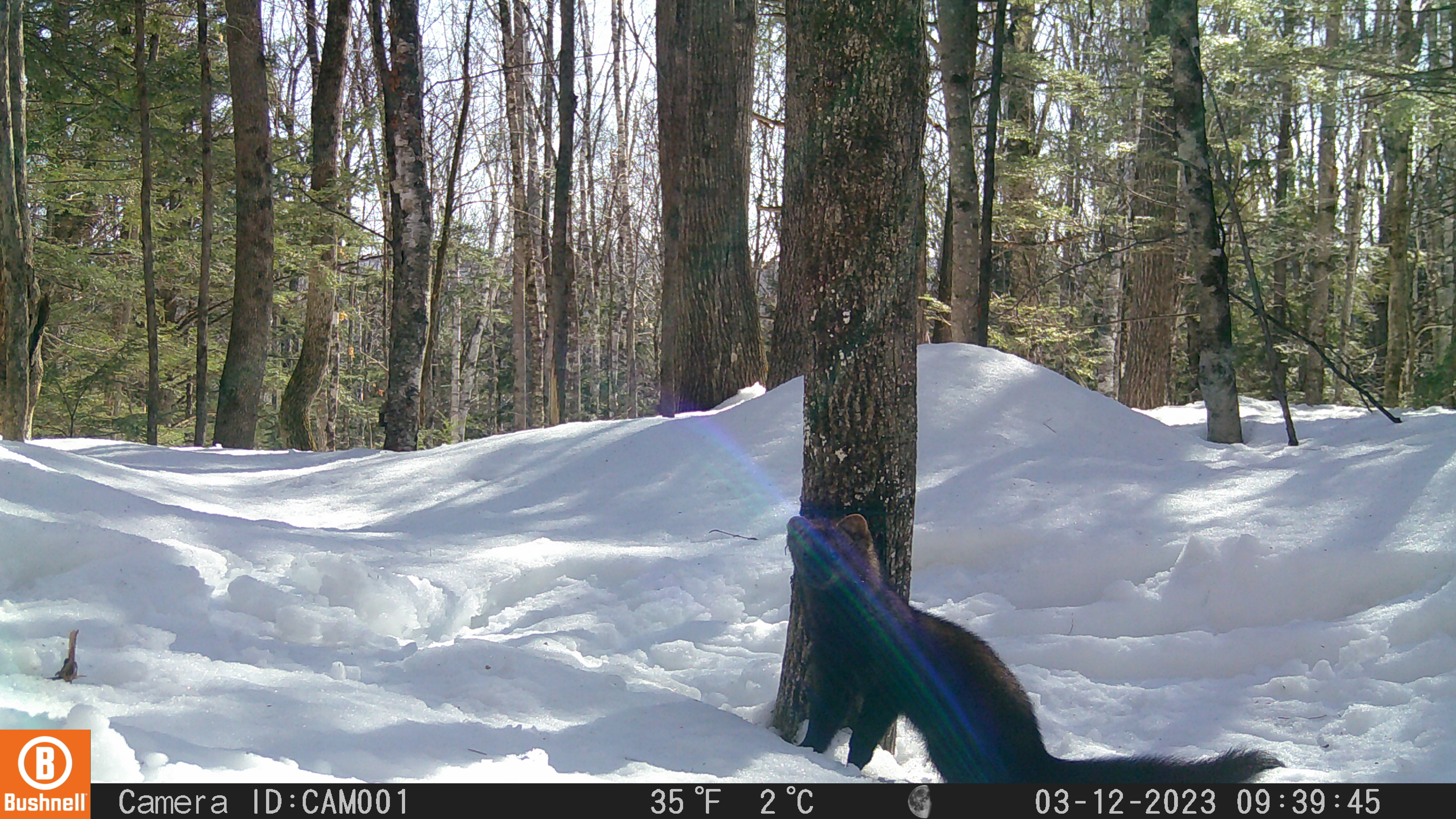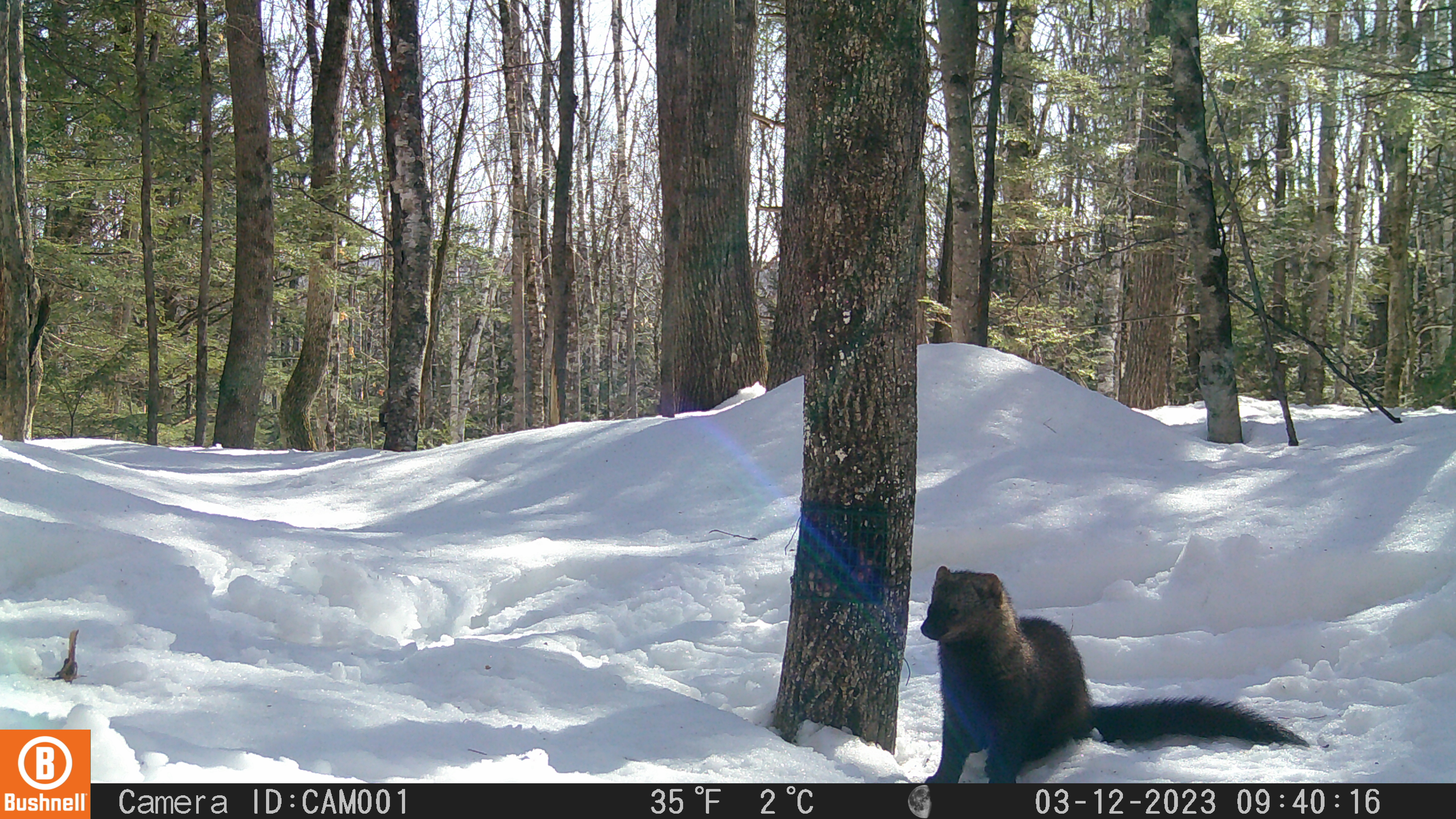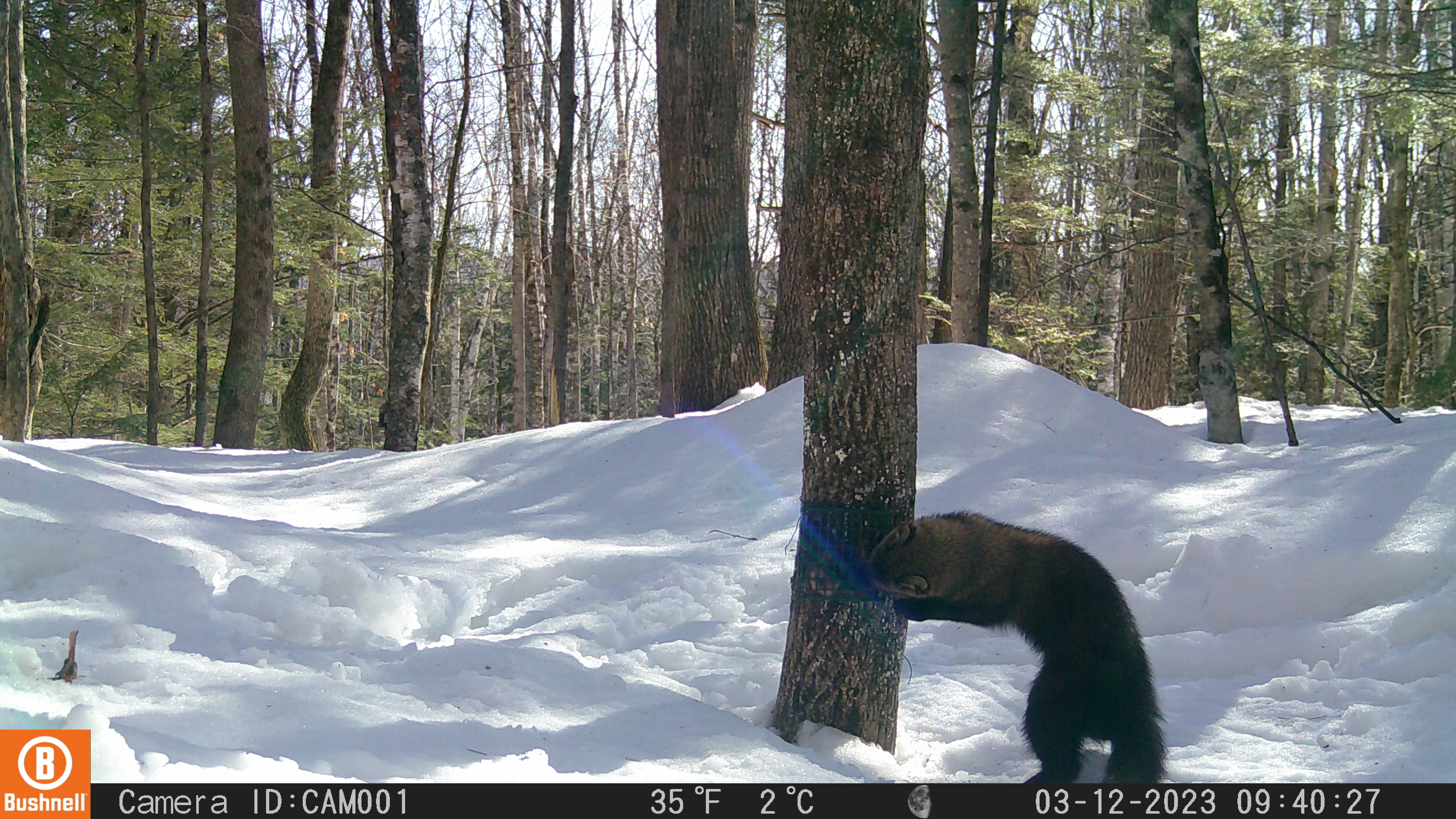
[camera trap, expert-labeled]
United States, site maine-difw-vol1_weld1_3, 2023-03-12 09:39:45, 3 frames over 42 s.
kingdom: Animalia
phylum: Chordata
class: Mammalia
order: Carnivora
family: Mustelidae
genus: Pekania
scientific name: Pekania pennanti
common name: fisher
Fisher (Pekania pennanti).